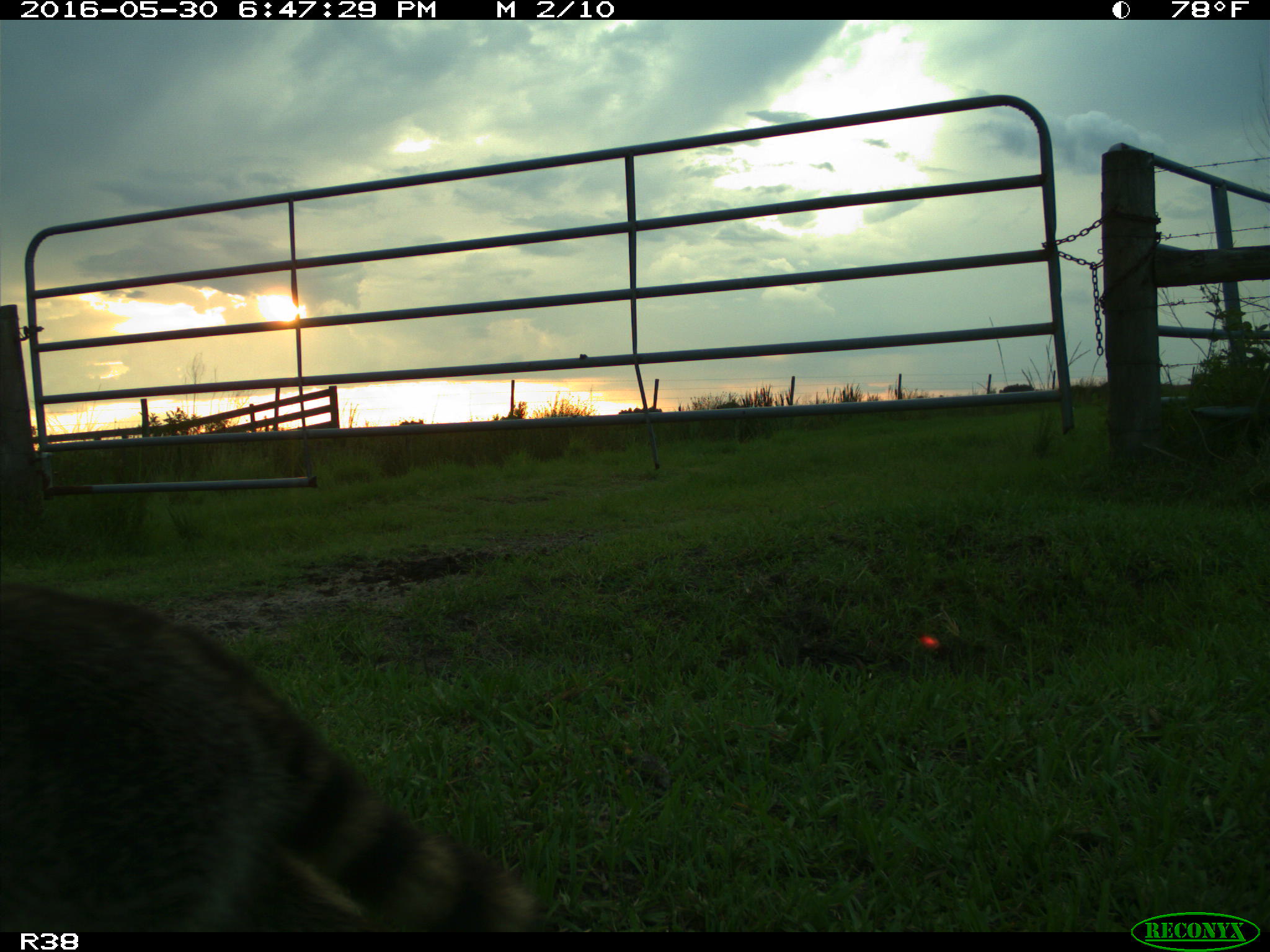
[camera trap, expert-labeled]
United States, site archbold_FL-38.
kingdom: Animalia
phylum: Chordata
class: Mammalia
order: Carnivora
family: Procyonidae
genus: Procyon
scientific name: Procyon lotor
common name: common raccoon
Procyon lotor (common raccoon).